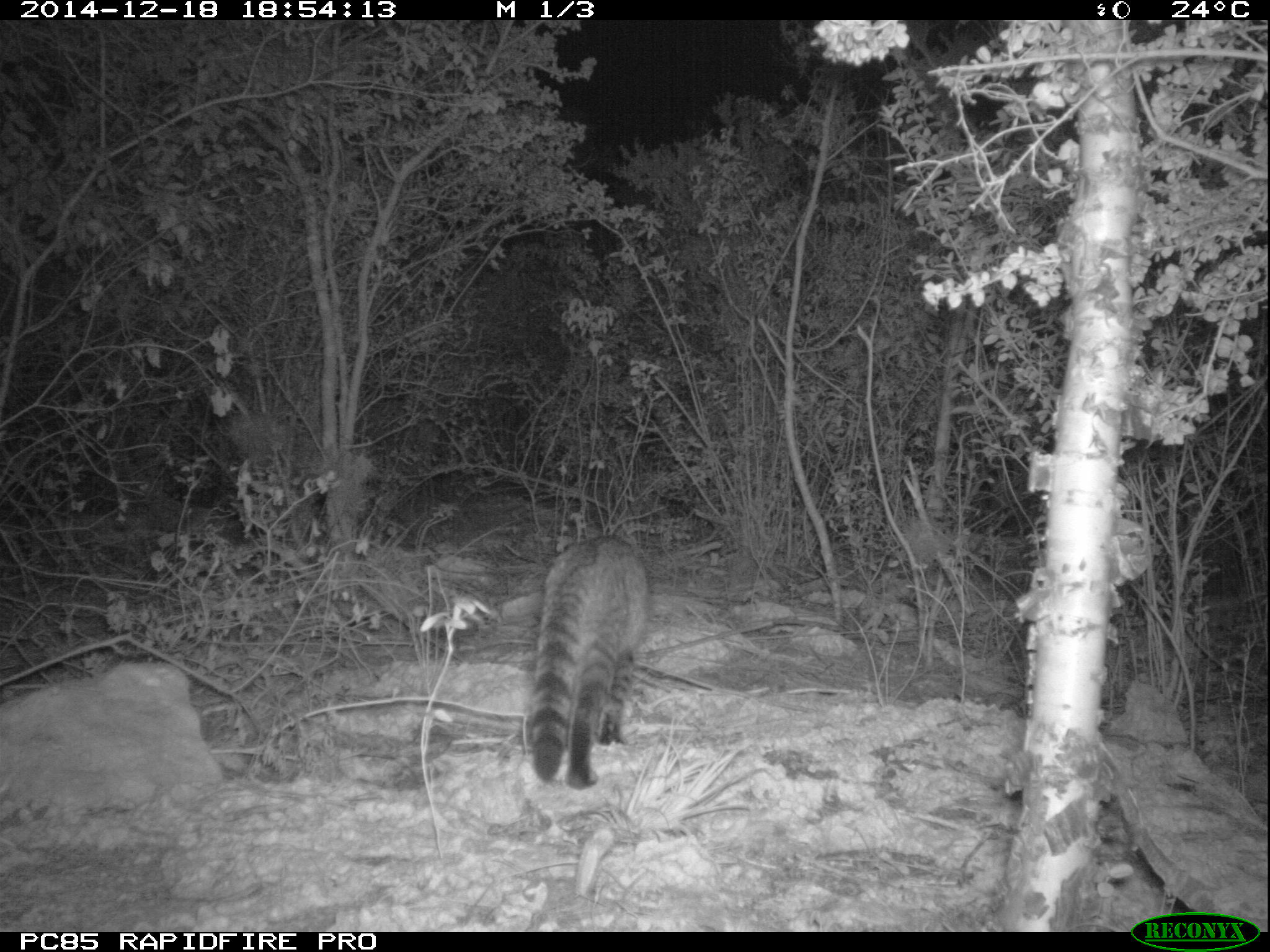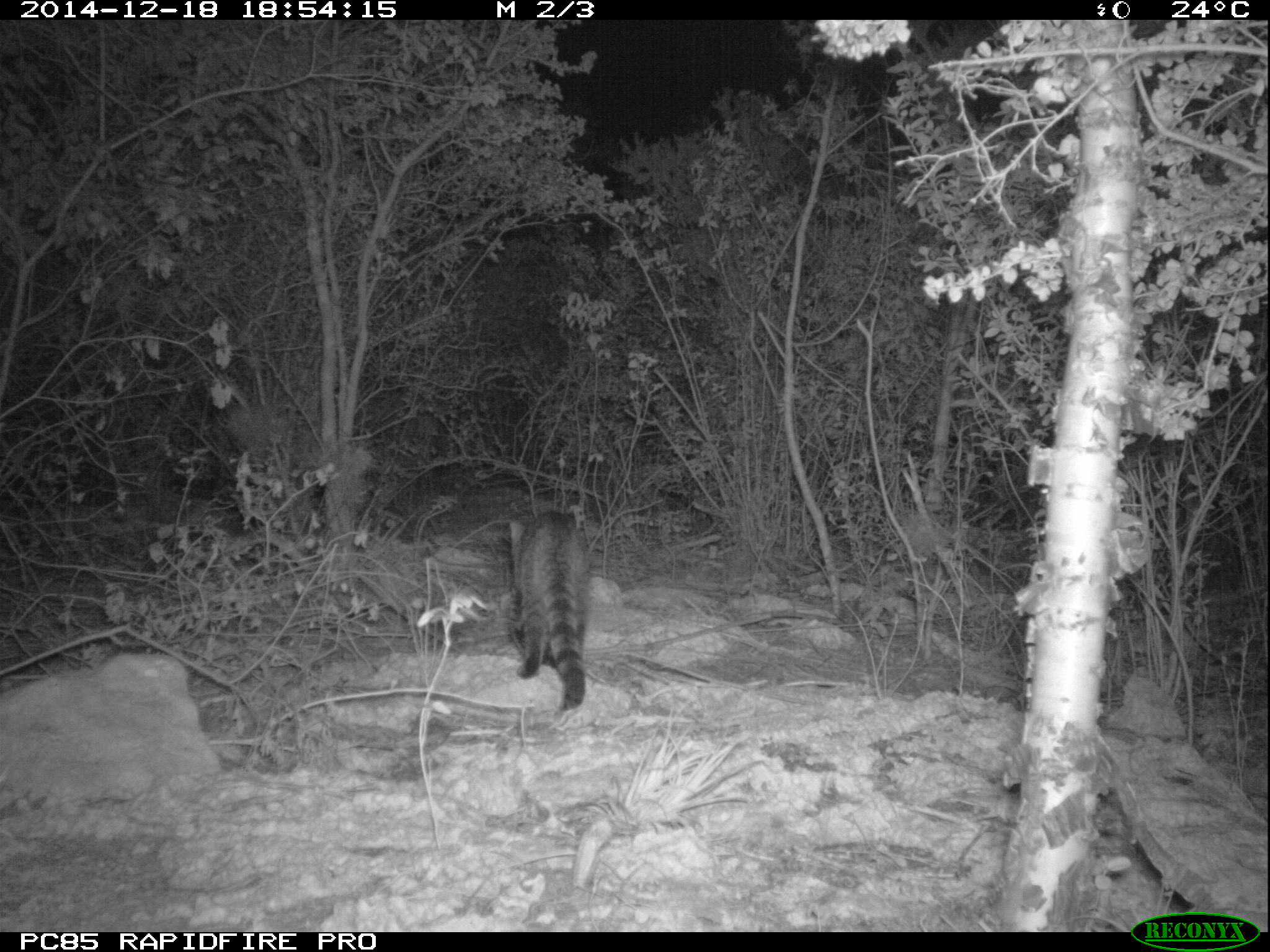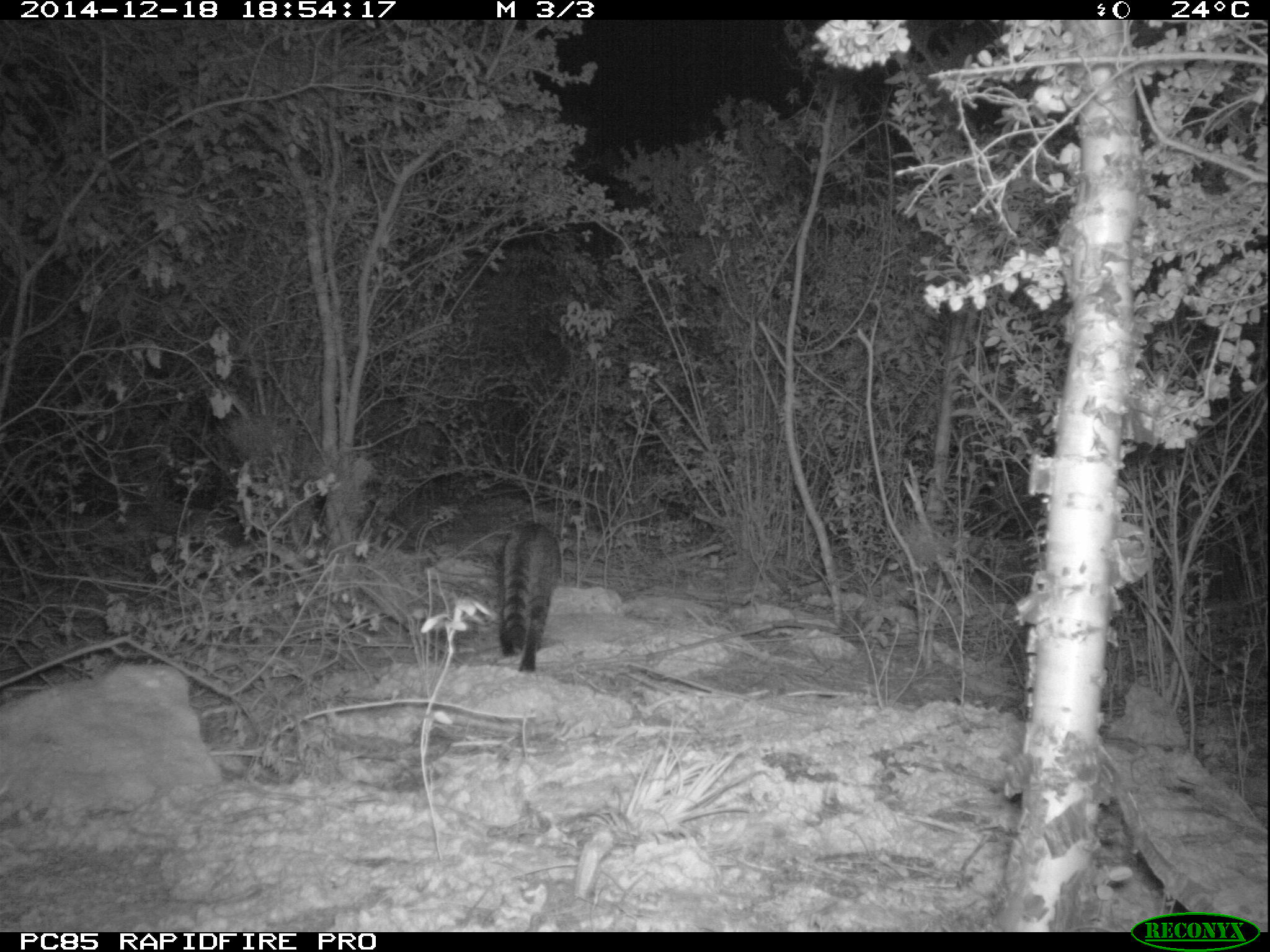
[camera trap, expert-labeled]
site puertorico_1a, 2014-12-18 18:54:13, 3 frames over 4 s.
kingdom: Animalia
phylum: Chordata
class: Mammalia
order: Carnivora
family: Felidae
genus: Felis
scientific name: Felis catus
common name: cat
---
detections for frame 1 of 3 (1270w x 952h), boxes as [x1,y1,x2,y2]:
cat: [520,532,649,788]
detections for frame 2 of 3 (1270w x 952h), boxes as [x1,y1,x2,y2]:
cat: [502,507,589,714]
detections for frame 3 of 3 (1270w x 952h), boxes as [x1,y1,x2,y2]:
cat: [491,519,558,672]